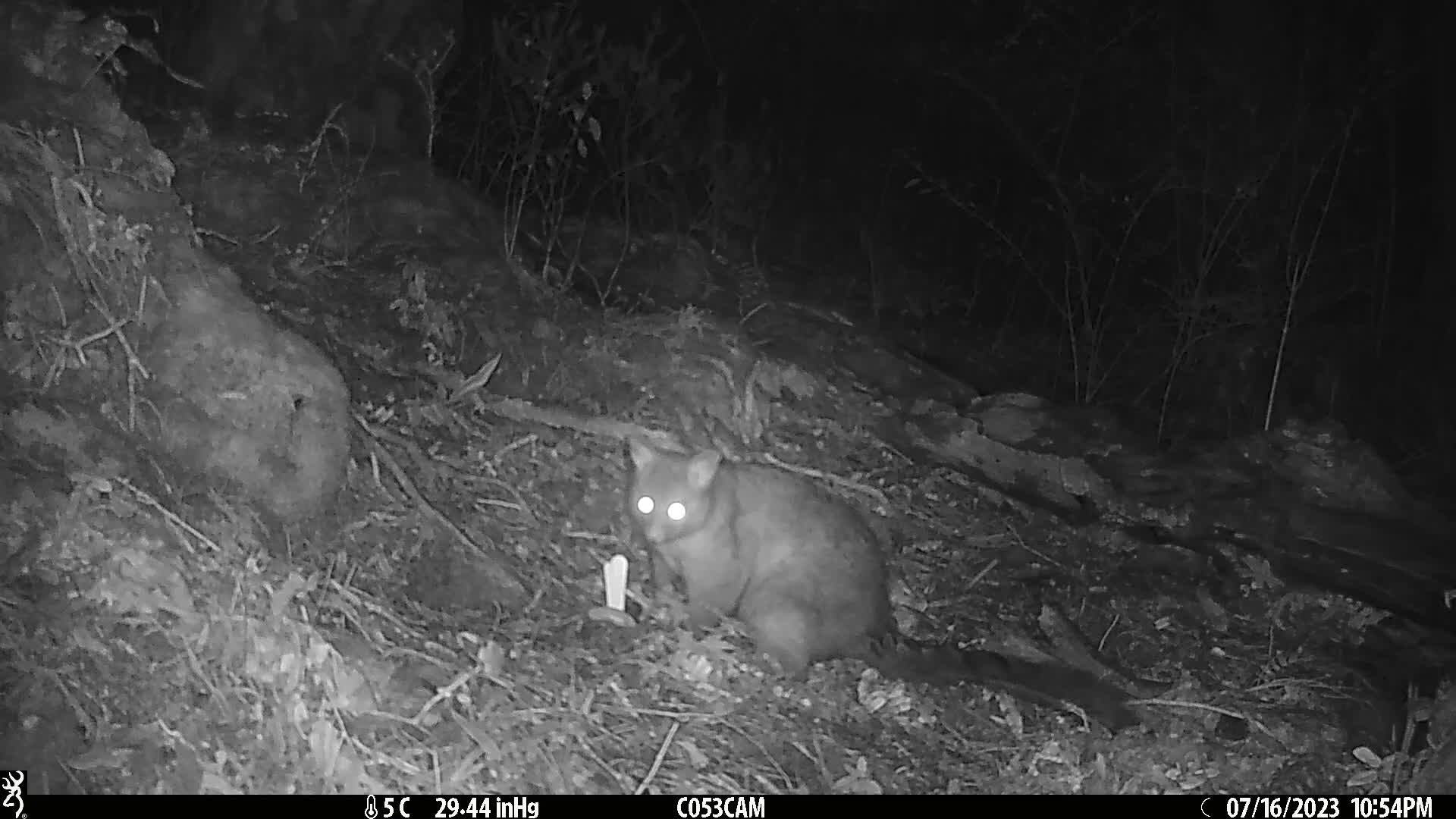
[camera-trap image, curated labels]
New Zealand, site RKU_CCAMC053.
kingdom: Animalia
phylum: Chordata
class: Mammalia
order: Diprotodontia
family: Phalangeridae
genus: Trichosurus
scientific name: Trichosurus vulpecula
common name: common brushtail possum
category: possum